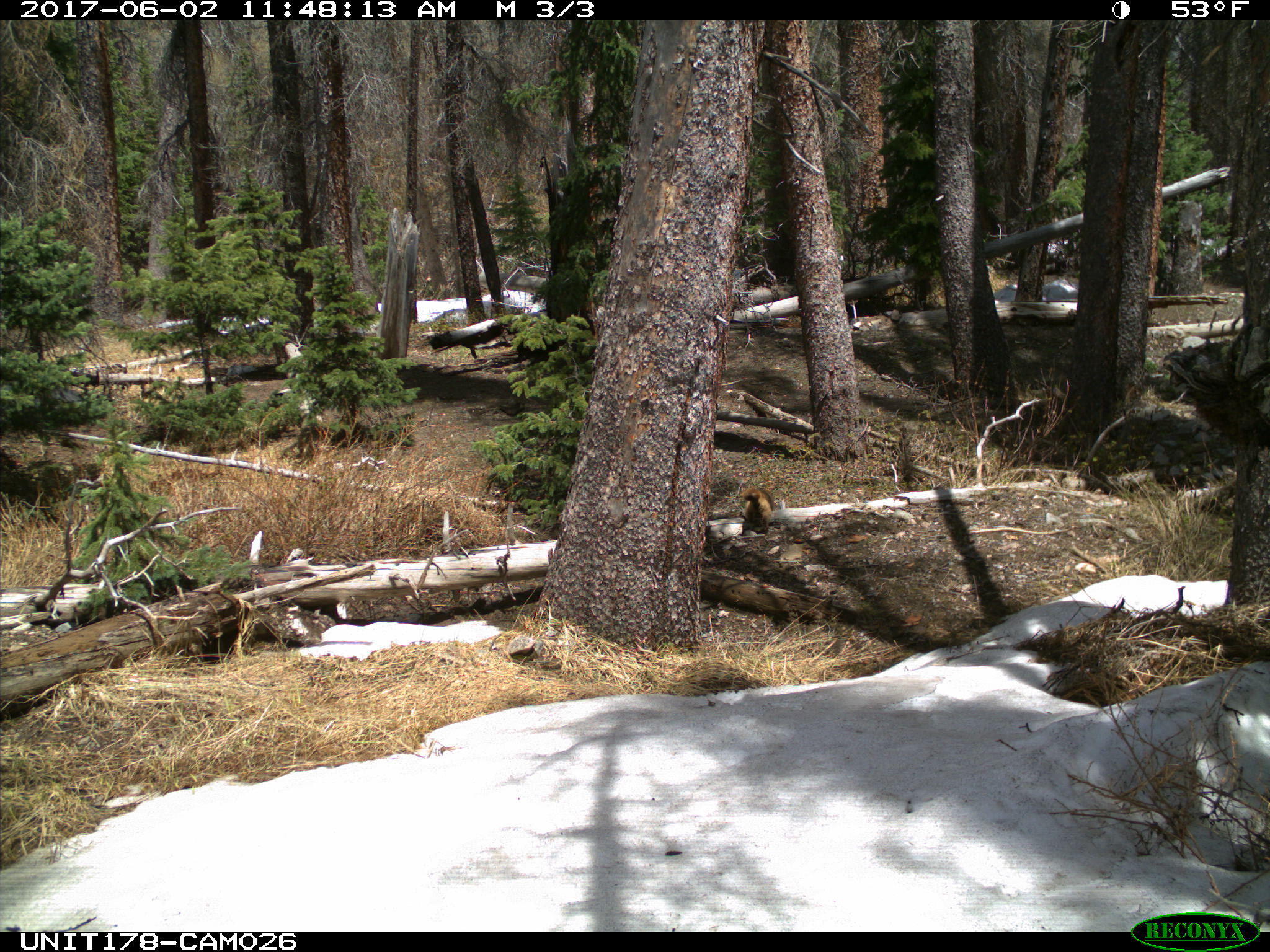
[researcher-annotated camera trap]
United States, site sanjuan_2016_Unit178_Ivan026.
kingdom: Animalia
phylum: Chordata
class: Mammalia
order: Rodentia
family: Sciuridae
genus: Marmota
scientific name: Marmota flaviventris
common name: yellow-bellied marmot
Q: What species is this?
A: Marmota flaviventris (yellow-bellied marmot).